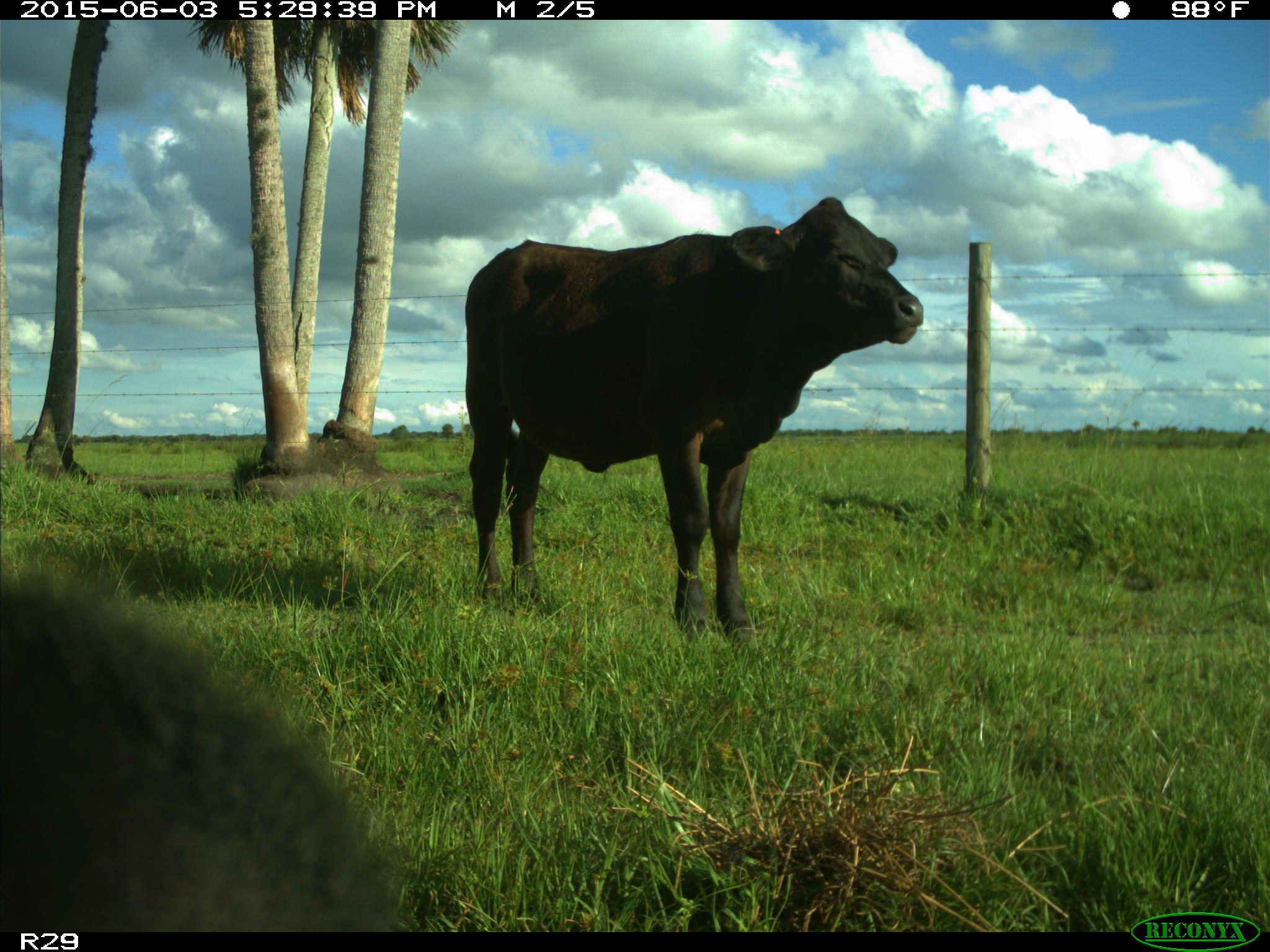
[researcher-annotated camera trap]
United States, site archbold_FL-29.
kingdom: Animalia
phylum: Chordata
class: Mammalia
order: Artiodactyla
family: Bovidae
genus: Bos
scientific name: Bos taurus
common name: domestic cow